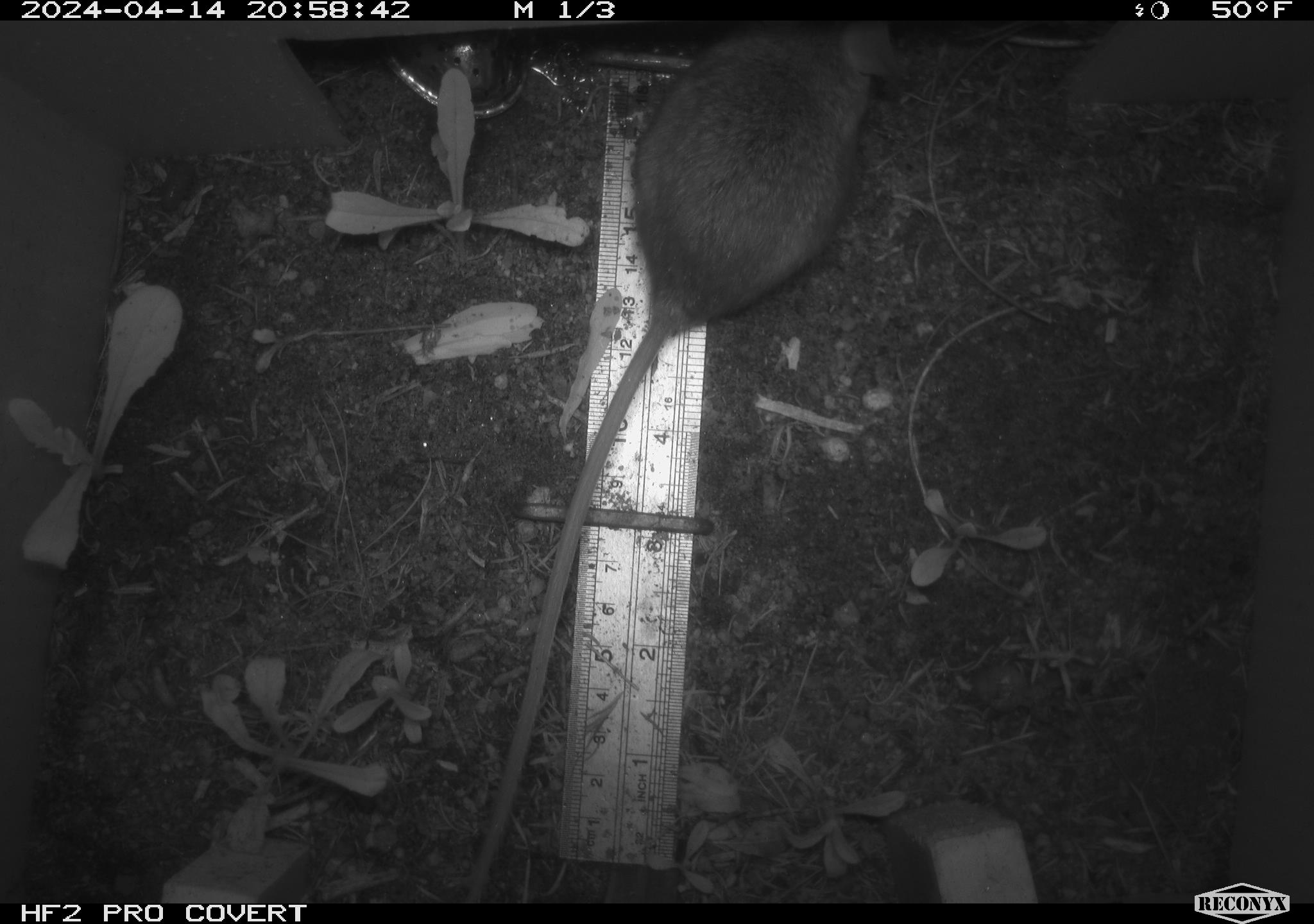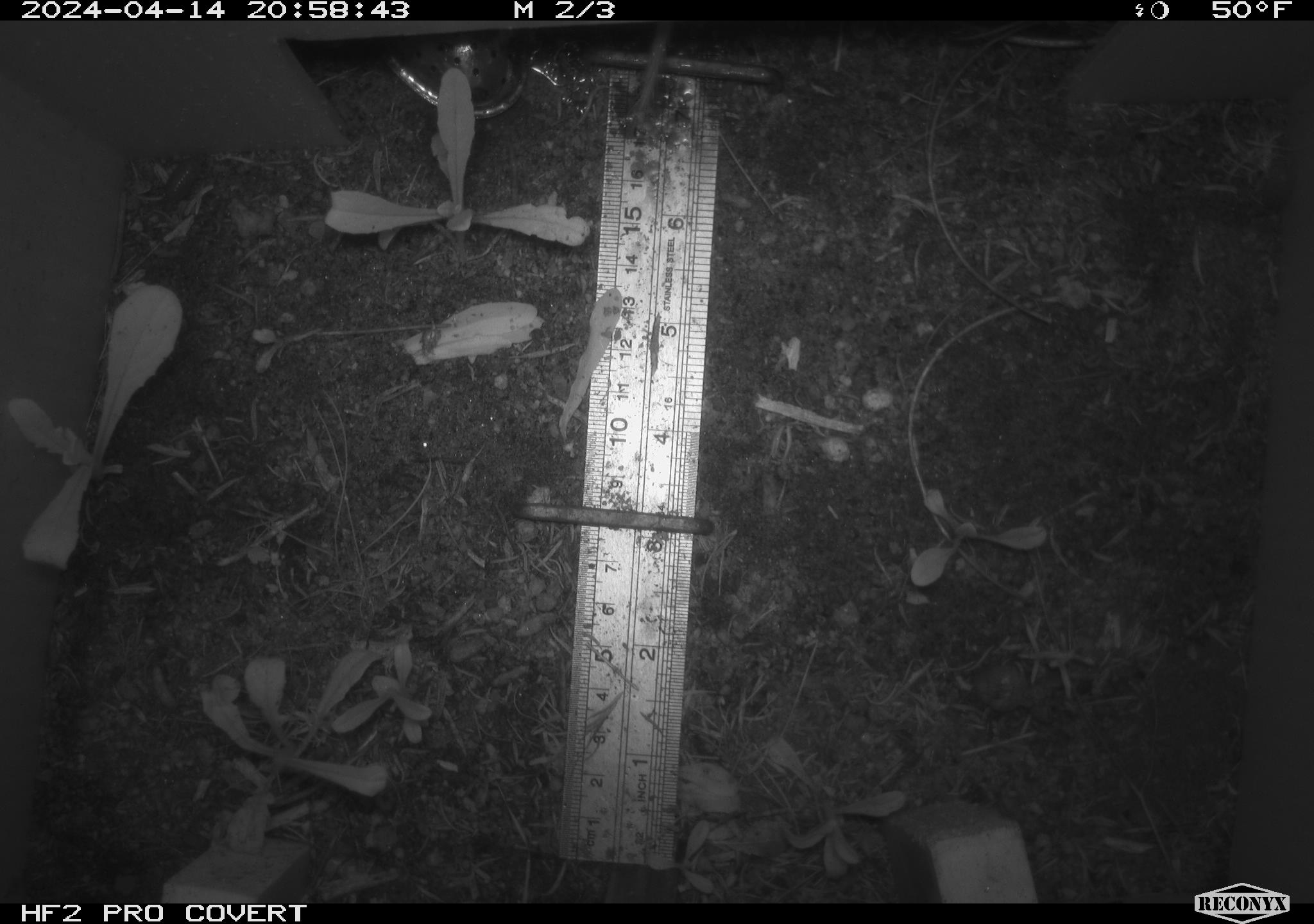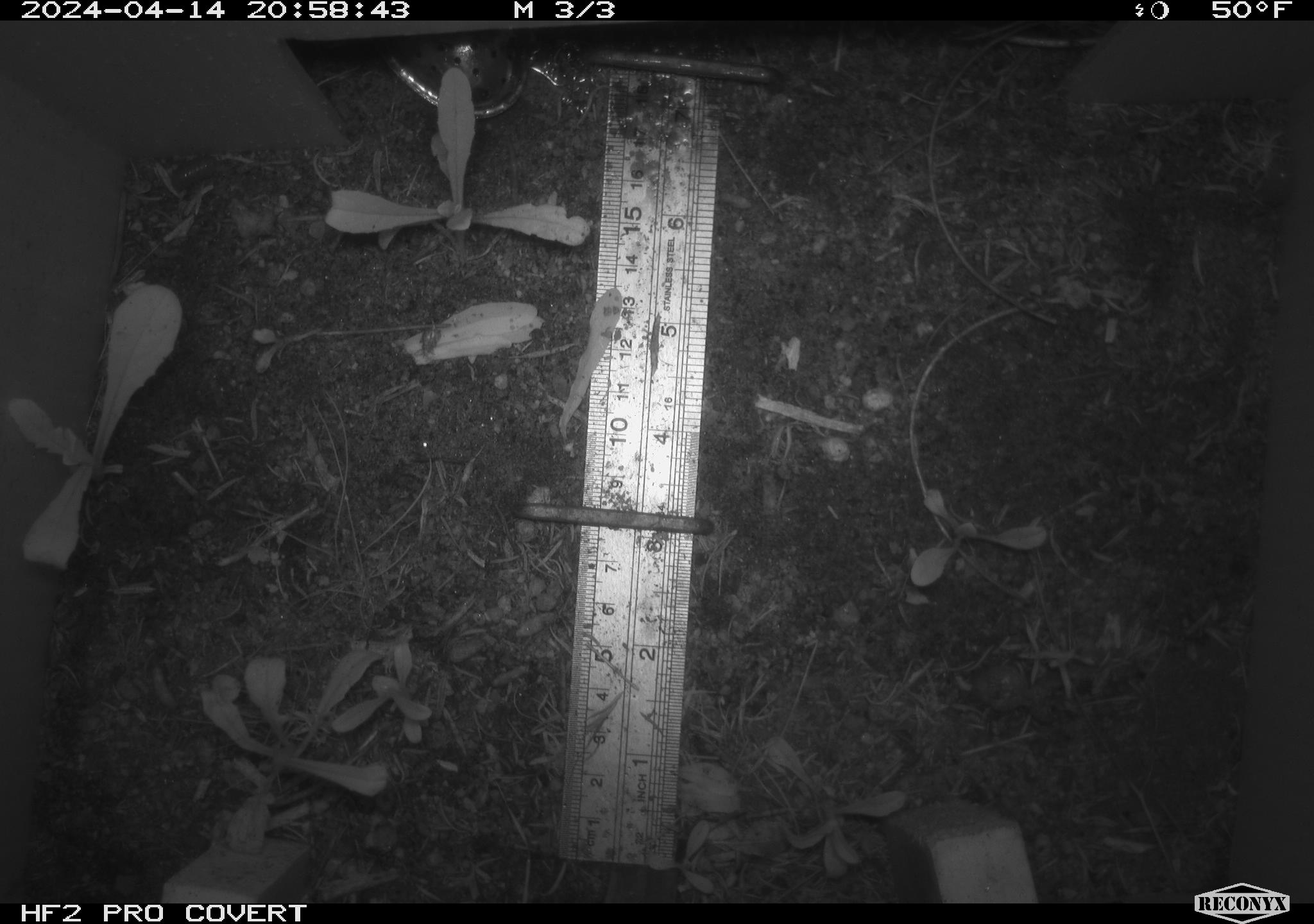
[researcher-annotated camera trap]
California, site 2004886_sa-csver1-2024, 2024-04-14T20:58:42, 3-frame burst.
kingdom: Animalia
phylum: Chordata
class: Mammalia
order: Rodentia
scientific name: Rodentia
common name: rodent